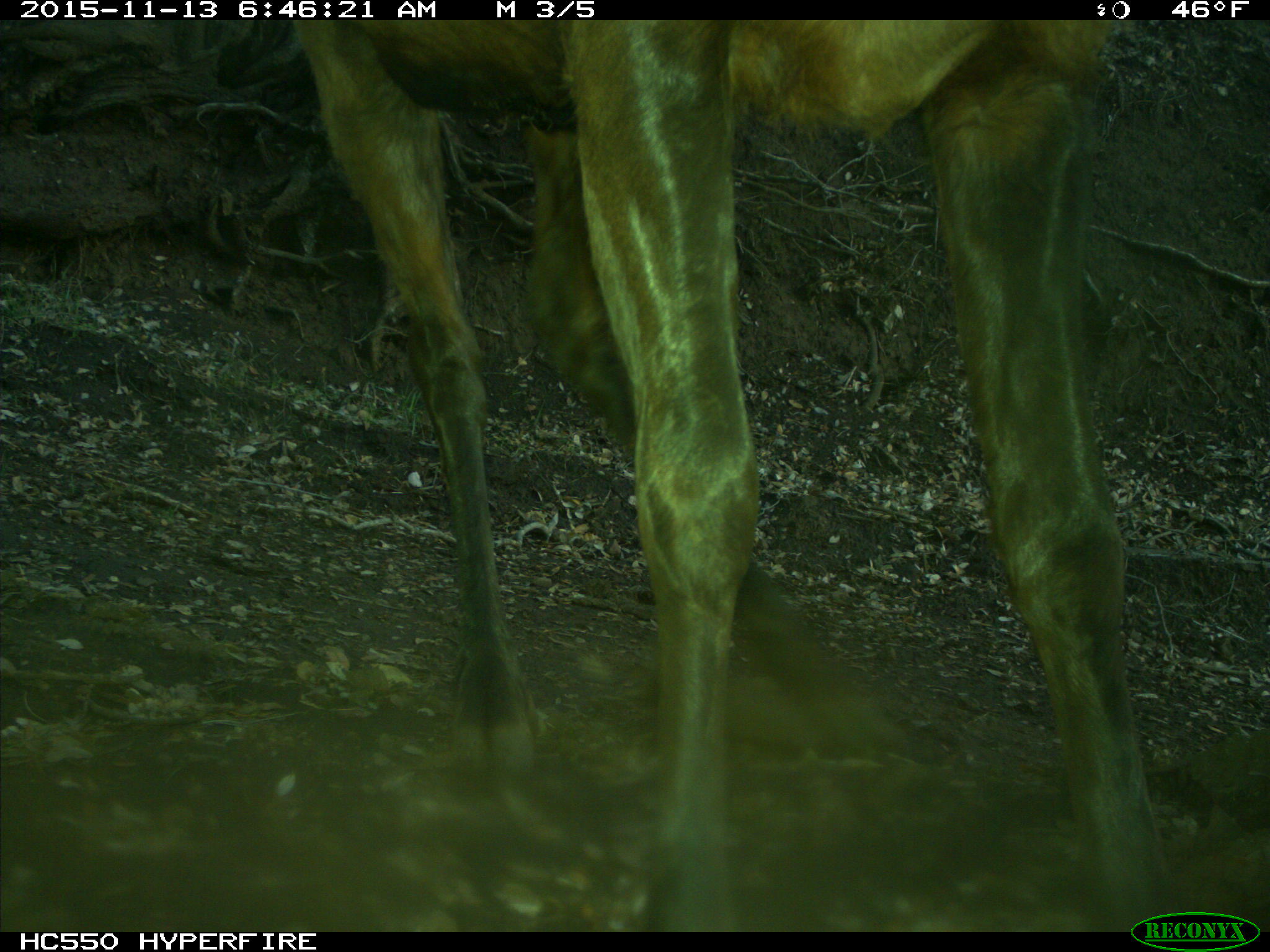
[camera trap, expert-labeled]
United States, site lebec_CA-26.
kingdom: Animalia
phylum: Chordata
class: Mammalia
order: Artiodactyla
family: Cervidae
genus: Cervus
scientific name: Cervus canadensis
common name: elk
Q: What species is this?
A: Cervus canadensis (elk).